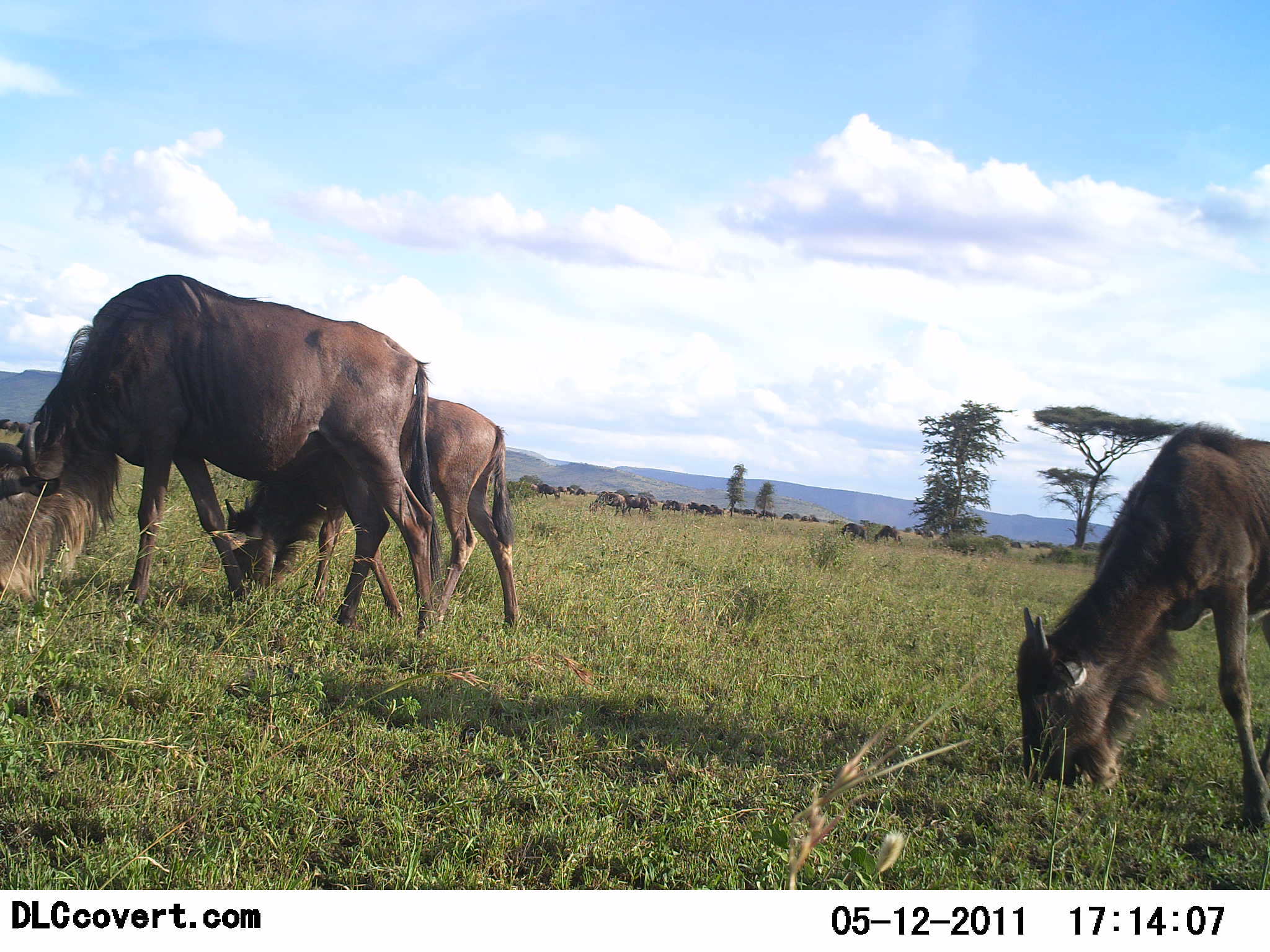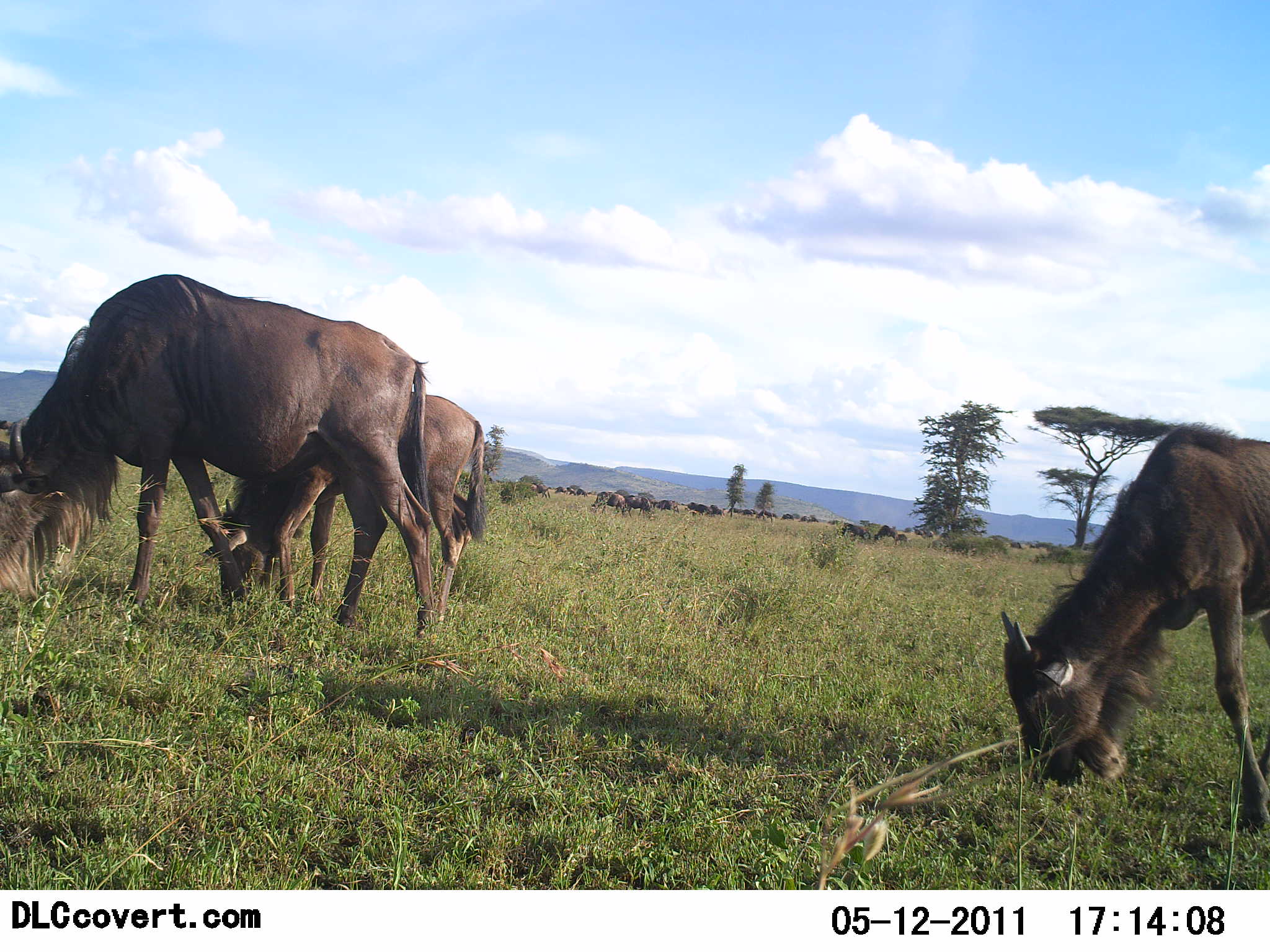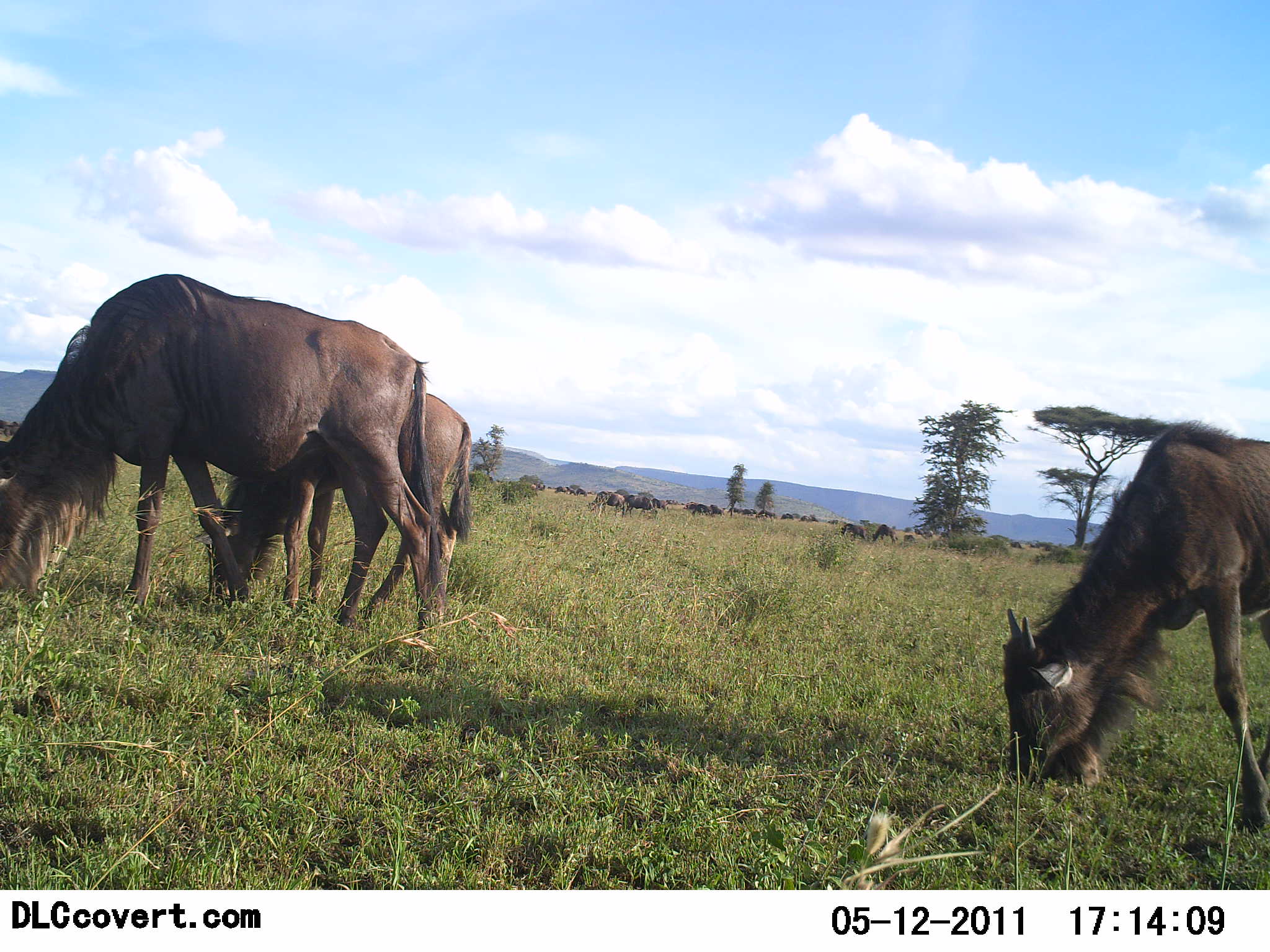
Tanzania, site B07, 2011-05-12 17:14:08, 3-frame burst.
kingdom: Animalia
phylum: Chordata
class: Mammalia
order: Artiodactyla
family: Bovidae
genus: Connochaetes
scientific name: Connochaetes taurinus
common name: blue wildebeest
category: wildebeest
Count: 11-50.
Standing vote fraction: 36%.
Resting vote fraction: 0%.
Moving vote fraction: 18%.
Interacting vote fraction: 0%.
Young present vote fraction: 18%.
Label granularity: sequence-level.